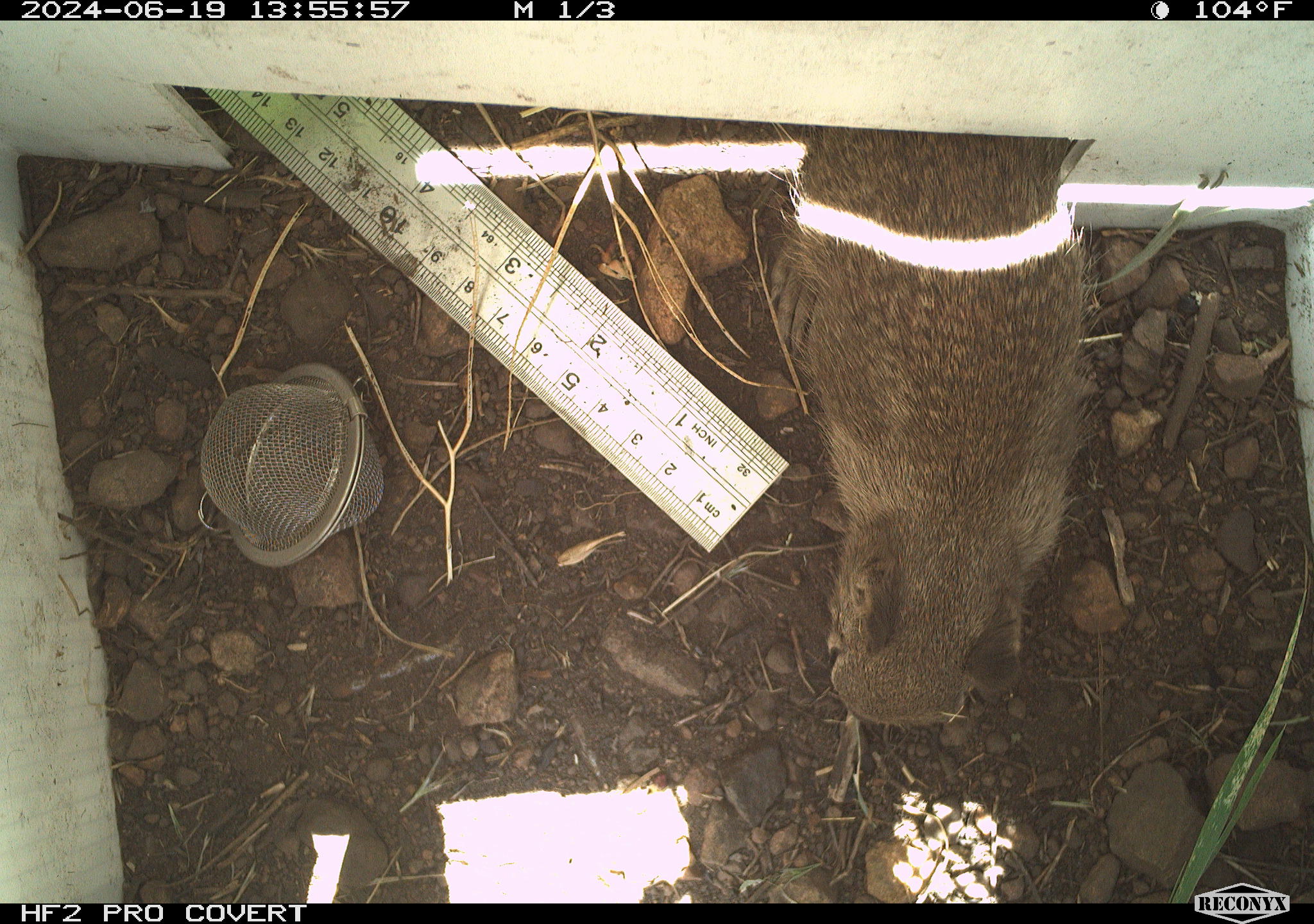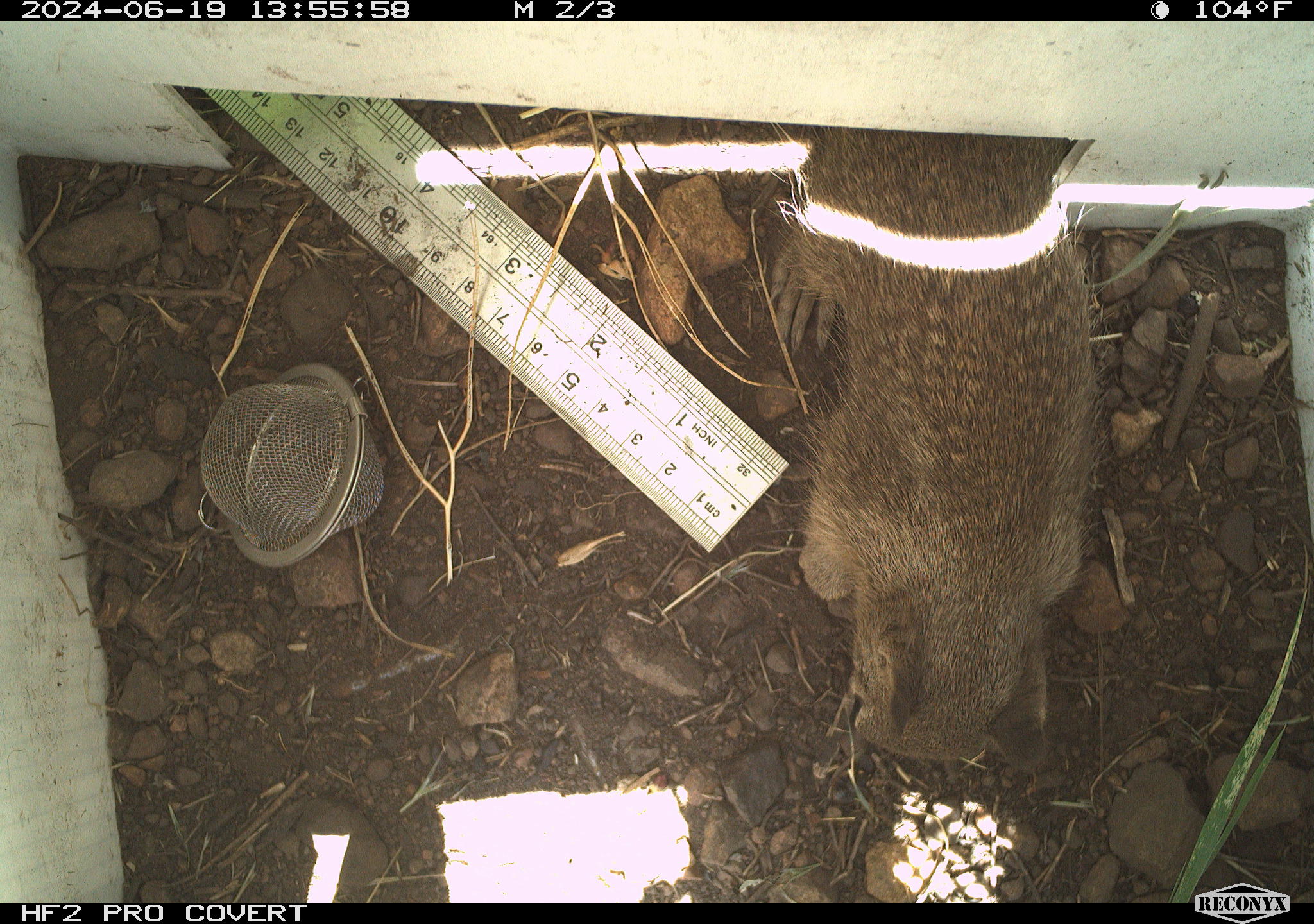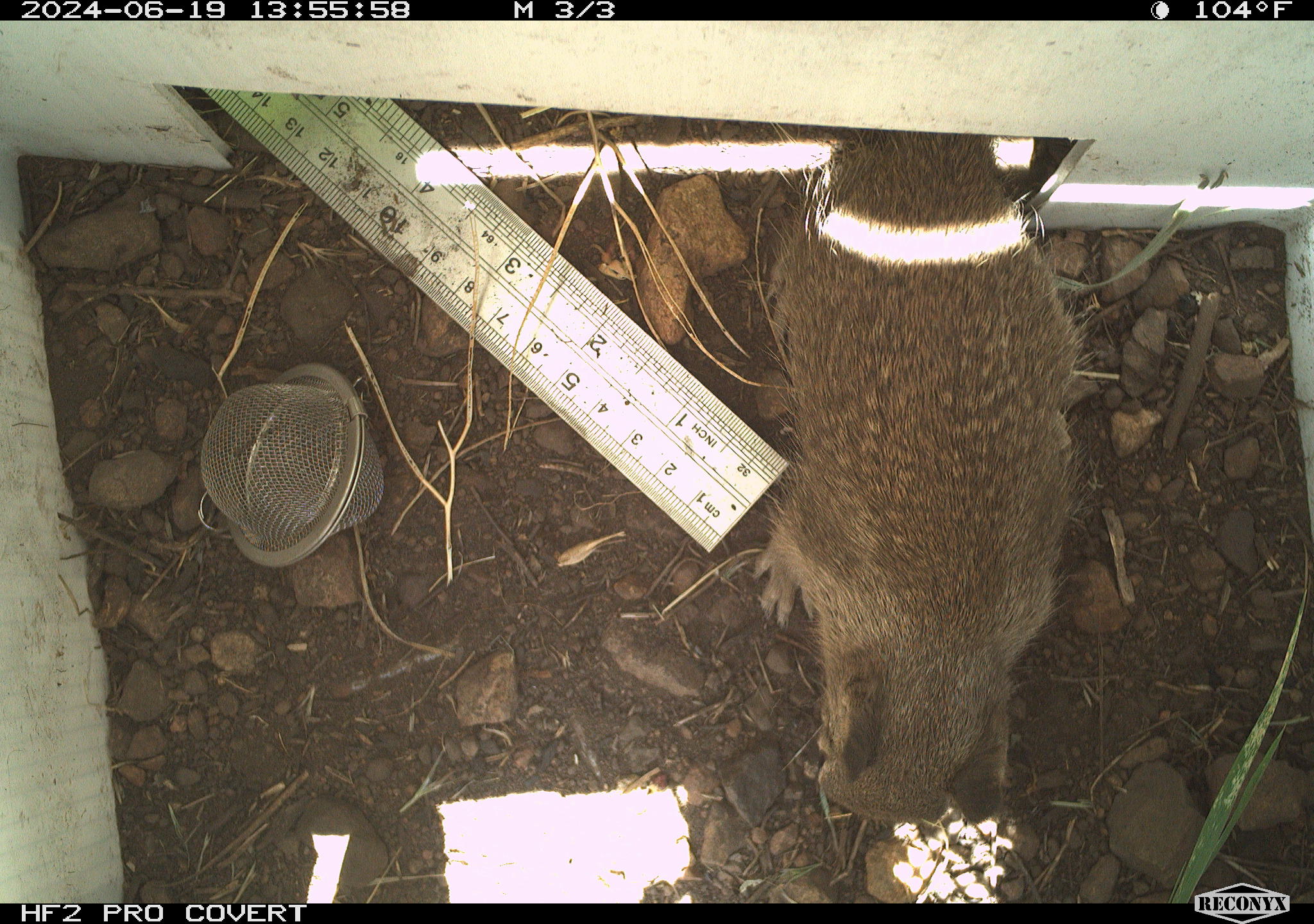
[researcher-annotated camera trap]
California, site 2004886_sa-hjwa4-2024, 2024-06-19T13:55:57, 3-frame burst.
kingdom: Animalia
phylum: Chordata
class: Mammalia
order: Rodentia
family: Sciuridae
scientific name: Sciuridae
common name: squirrels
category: sciuridae family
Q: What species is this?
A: Sciuridae family (squirrels) (Sciuridae).